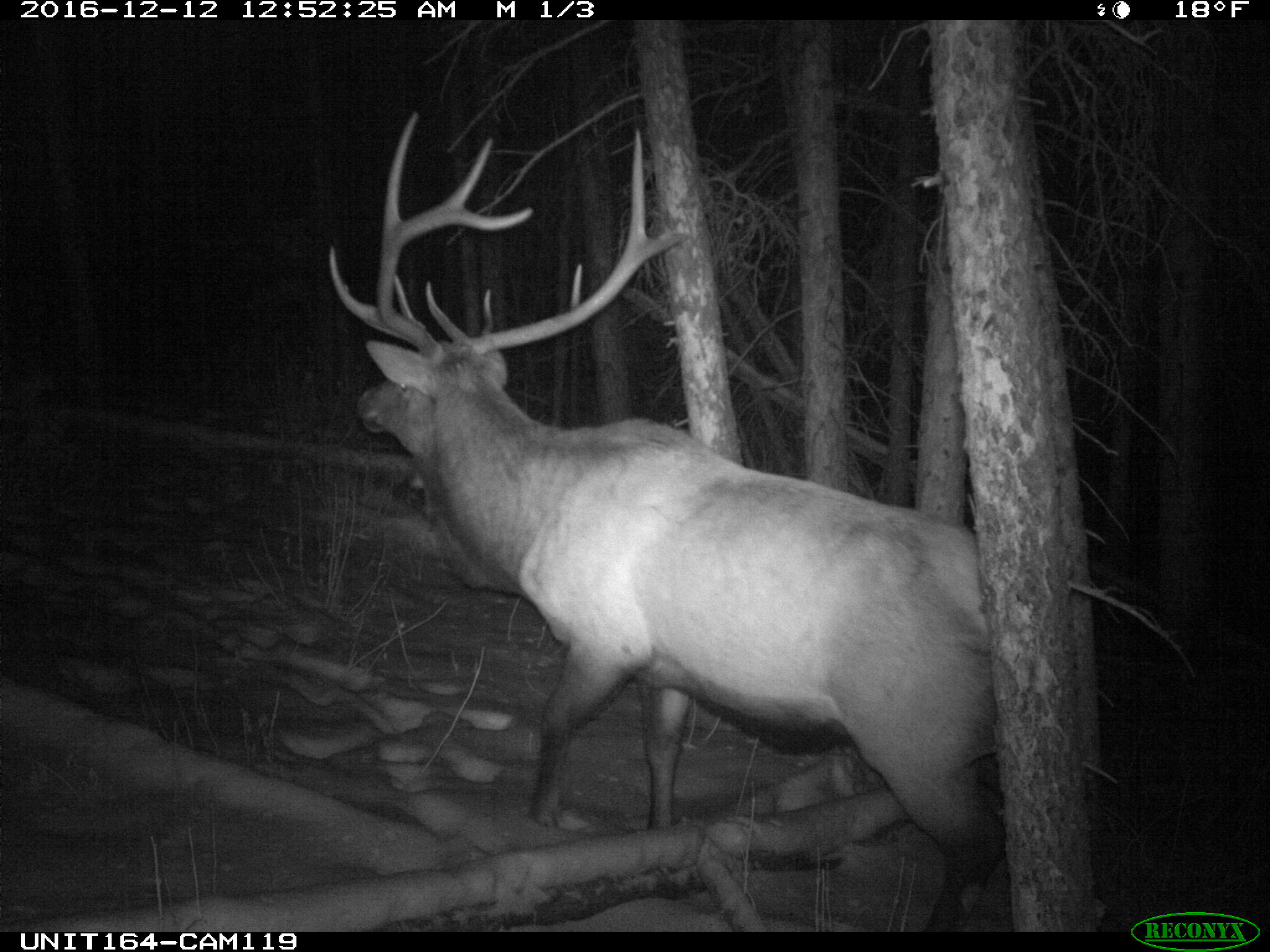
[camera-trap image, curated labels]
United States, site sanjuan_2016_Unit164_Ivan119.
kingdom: Animalia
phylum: Chordata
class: Mammalia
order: Artiodactyla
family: Cervidae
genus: Cervus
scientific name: Cervus elaphus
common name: red deer